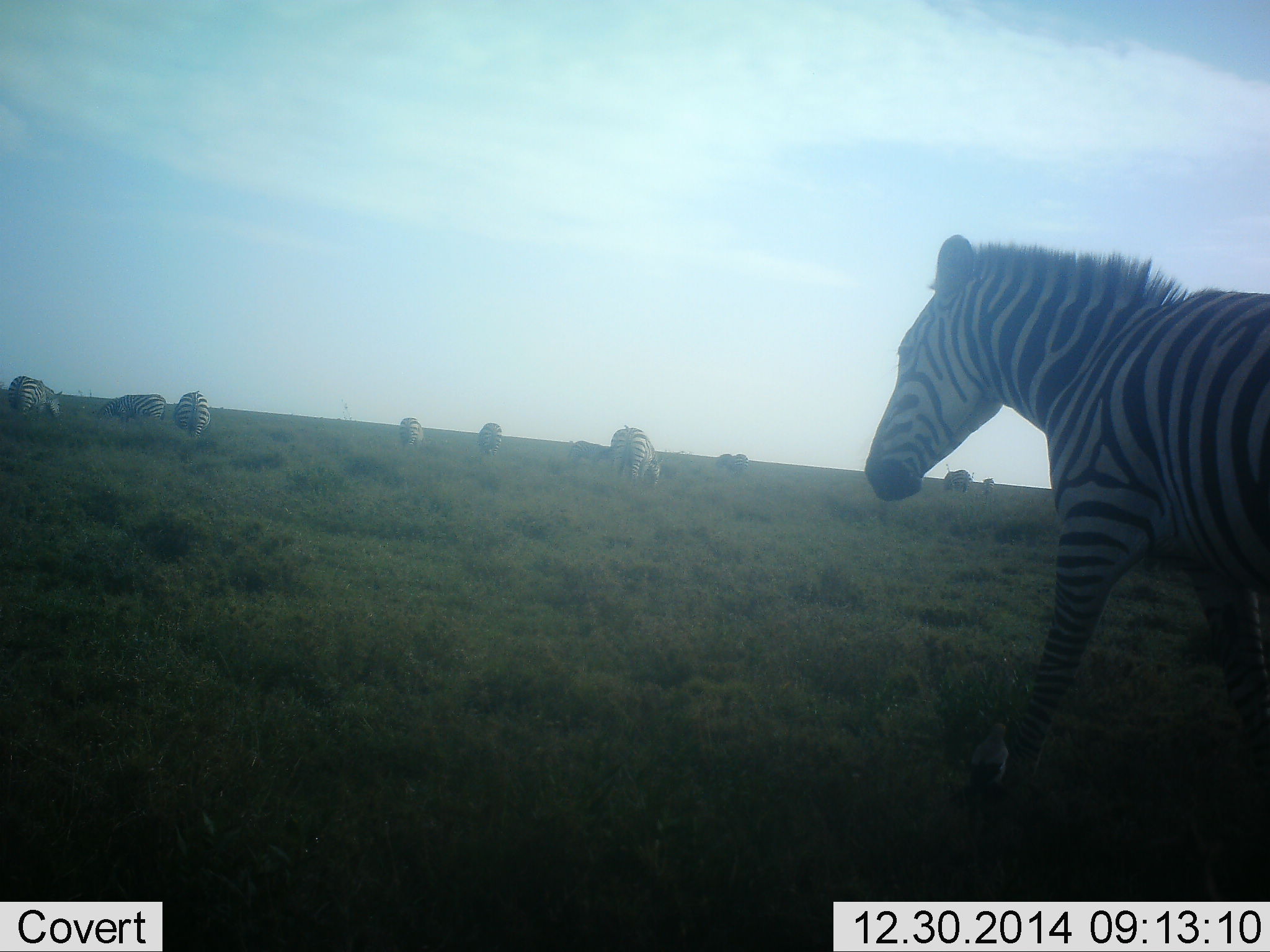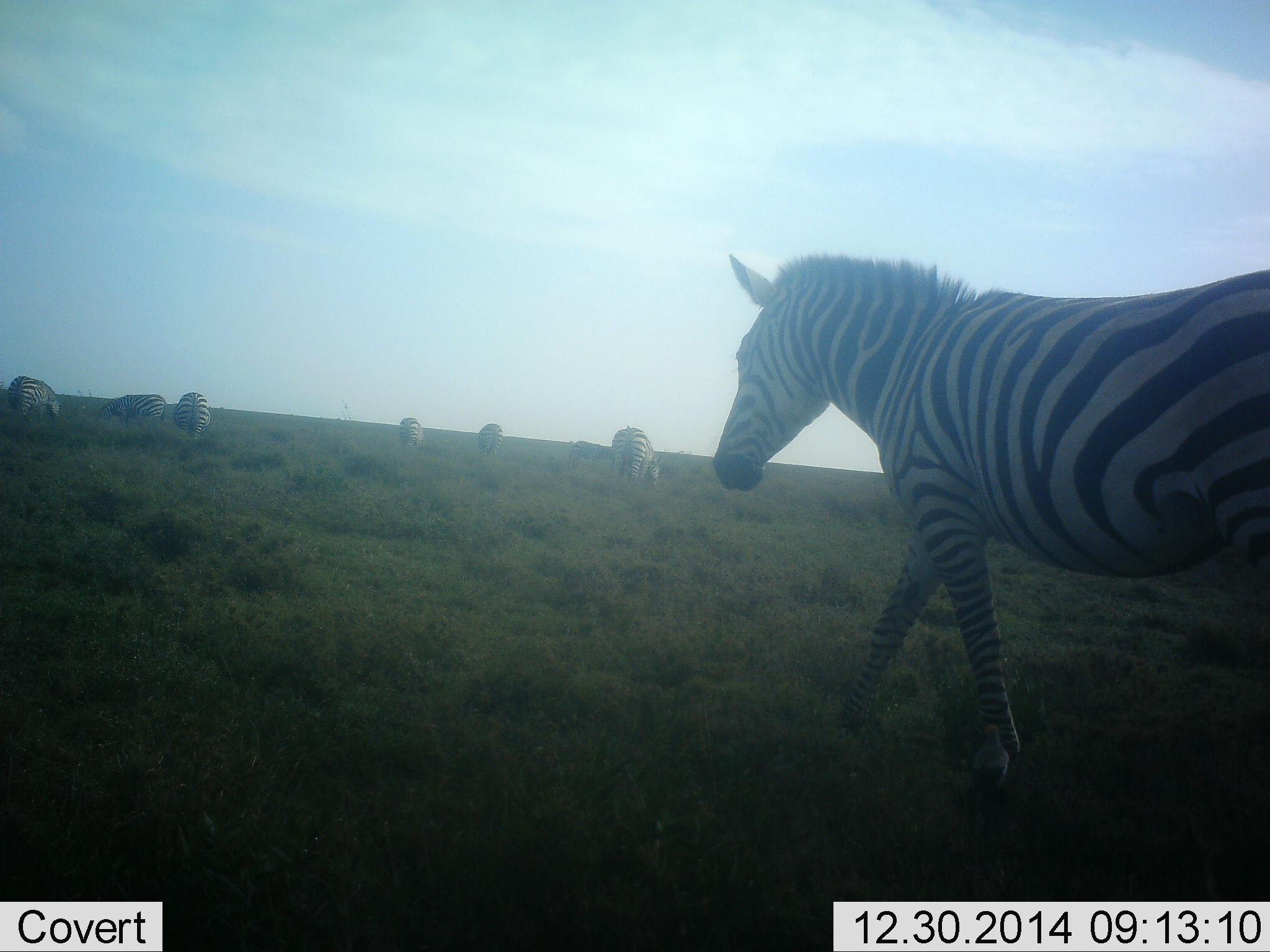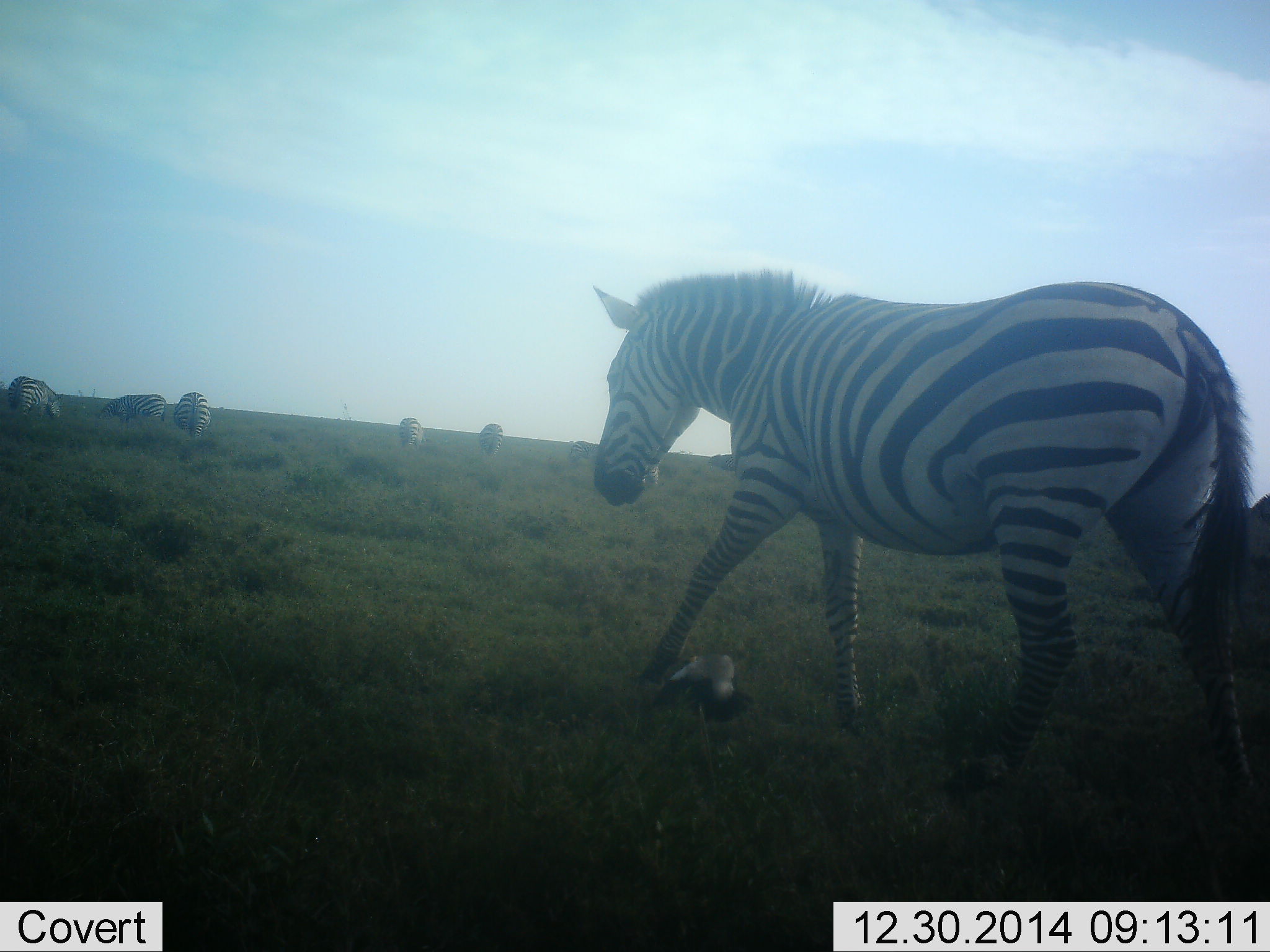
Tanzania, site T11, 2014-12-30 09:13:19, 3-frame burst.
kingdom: Animalia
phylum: Chordata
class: Mammalia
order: Perissodactyla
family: Equidae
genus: Equus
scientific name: Equus quagga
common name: plains zebra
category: zebra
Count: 8.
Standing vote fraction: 18%.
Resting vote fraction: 0%.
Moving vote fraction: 91%.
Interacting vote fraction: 0%.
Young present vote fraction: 0%.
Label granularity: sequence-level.